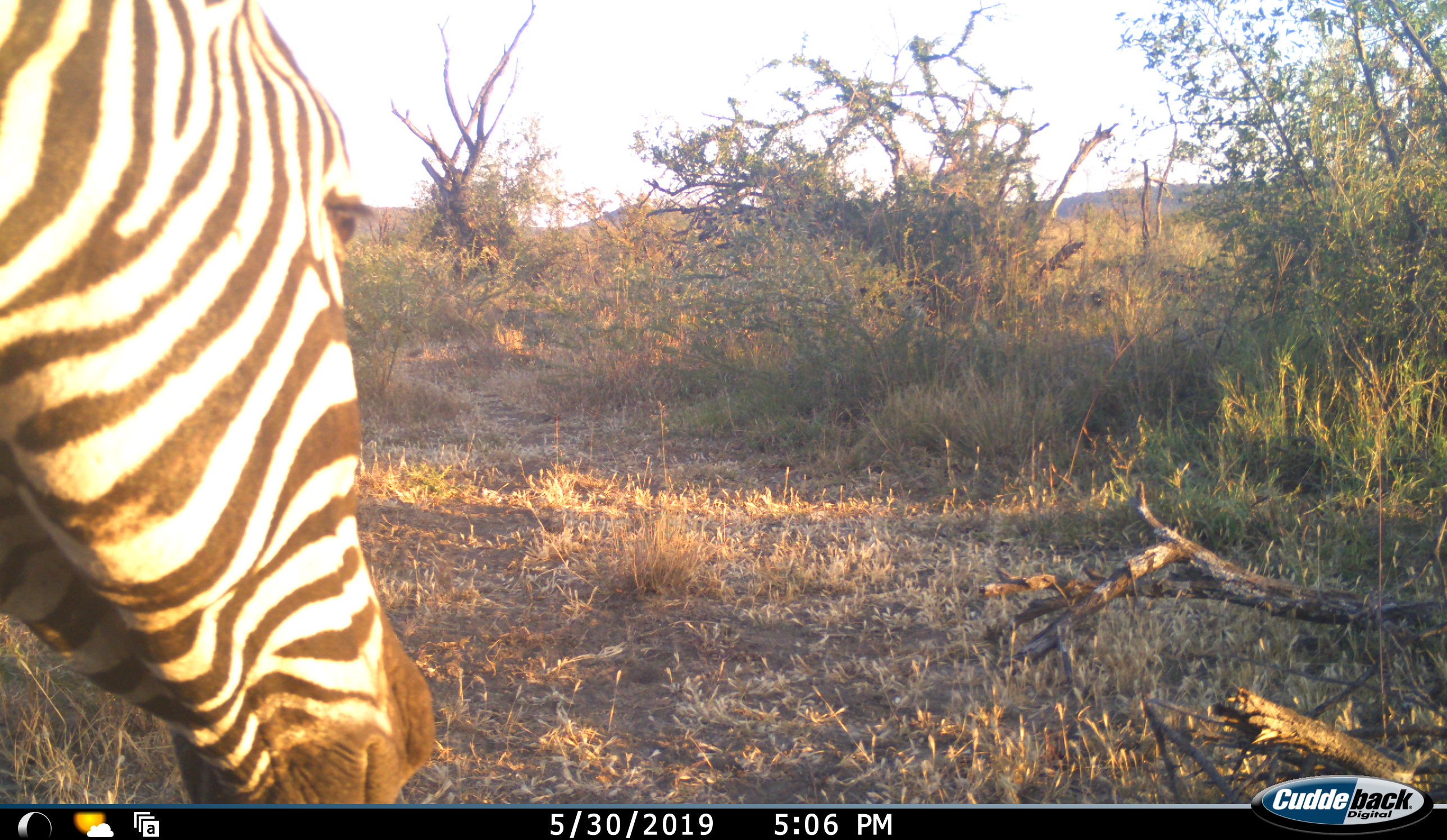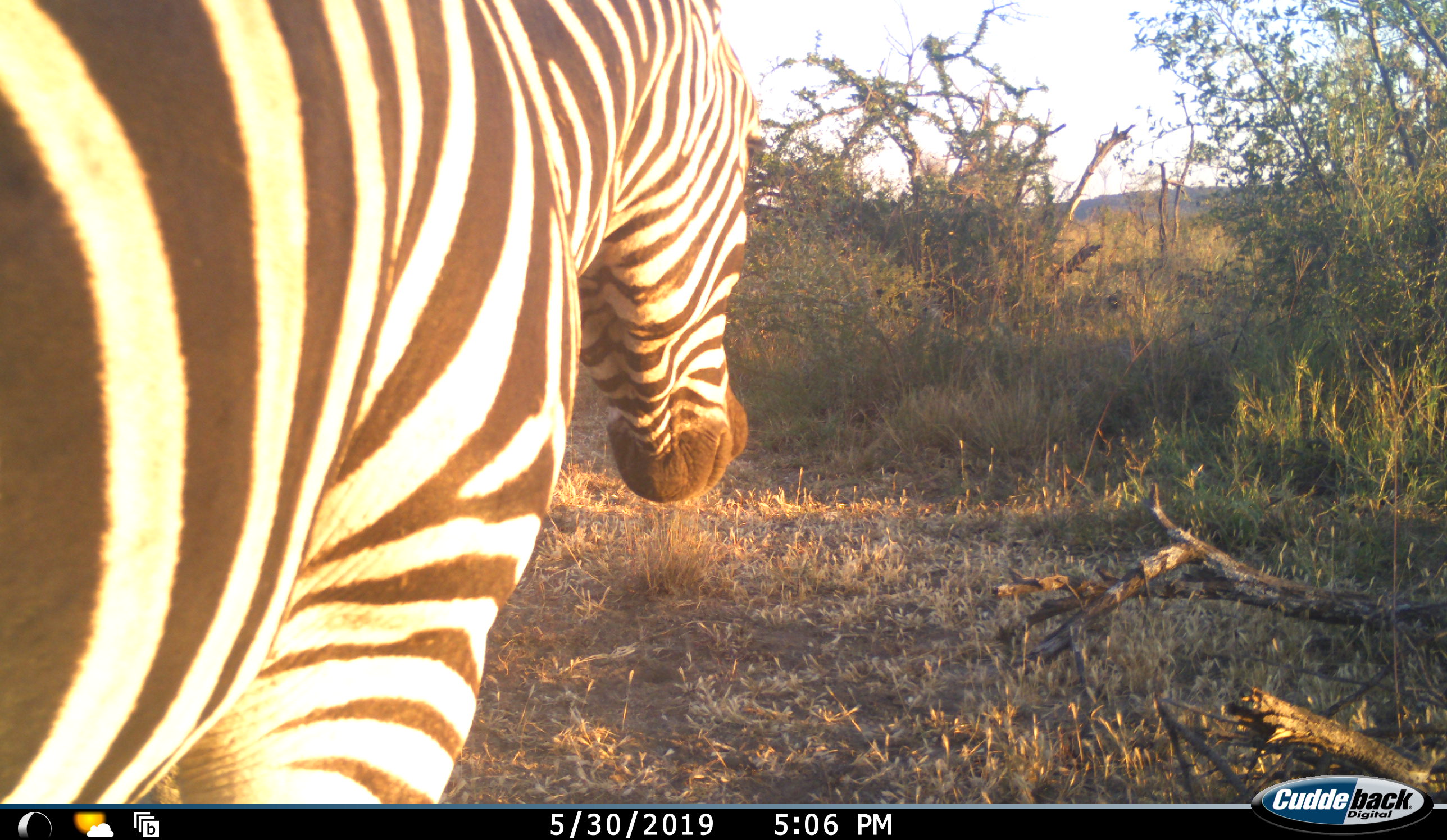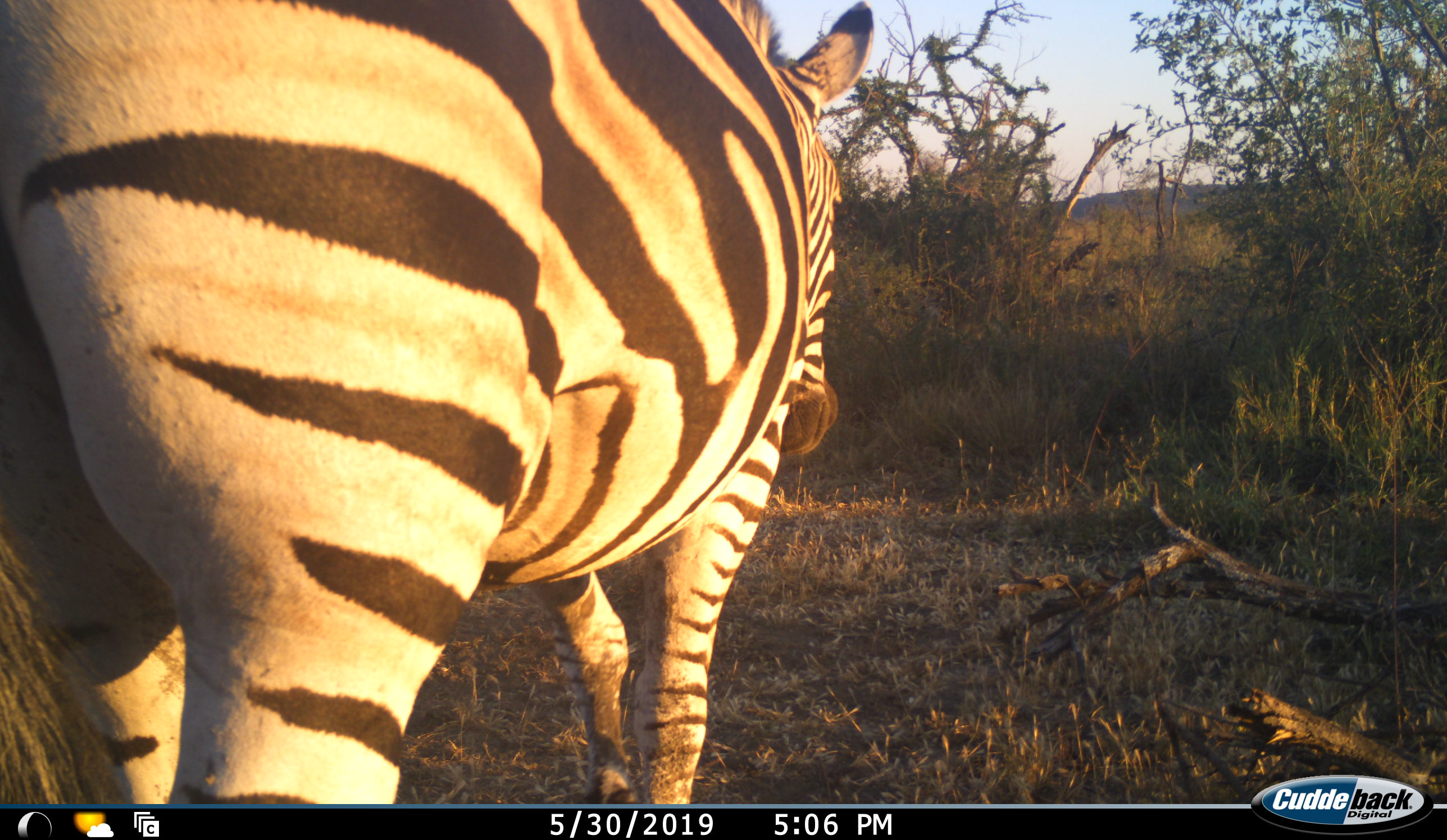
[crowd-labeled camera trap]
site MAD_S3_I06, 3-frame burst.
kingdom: Animalia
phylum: Chordata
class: Mammalia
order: Perissodactyla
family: Equidae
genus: Equus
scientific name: Equus quagga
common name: plains zebra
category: zebraplains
Zebraplains (plains zebra) (Equus quagga), count 1. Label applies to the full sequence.